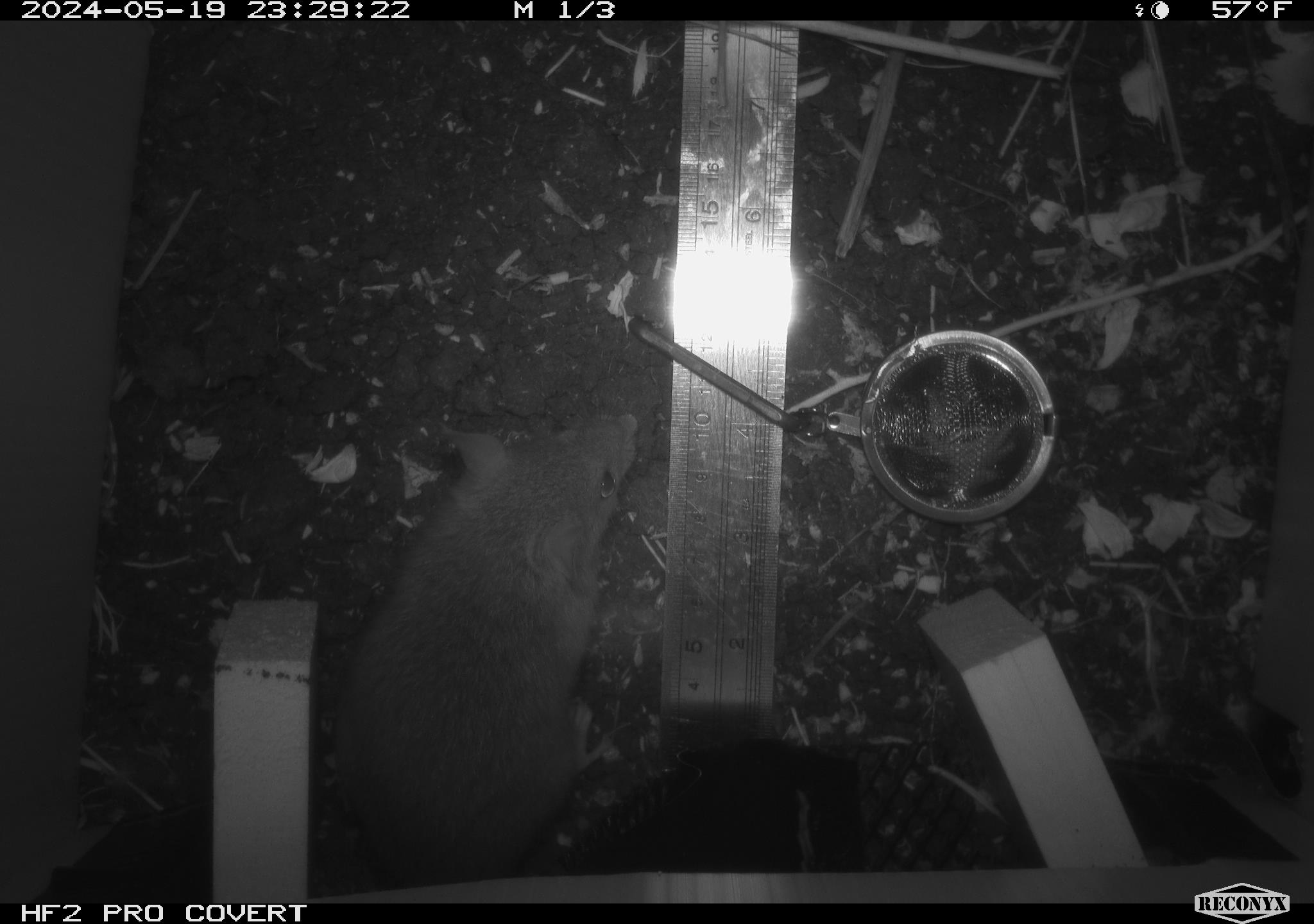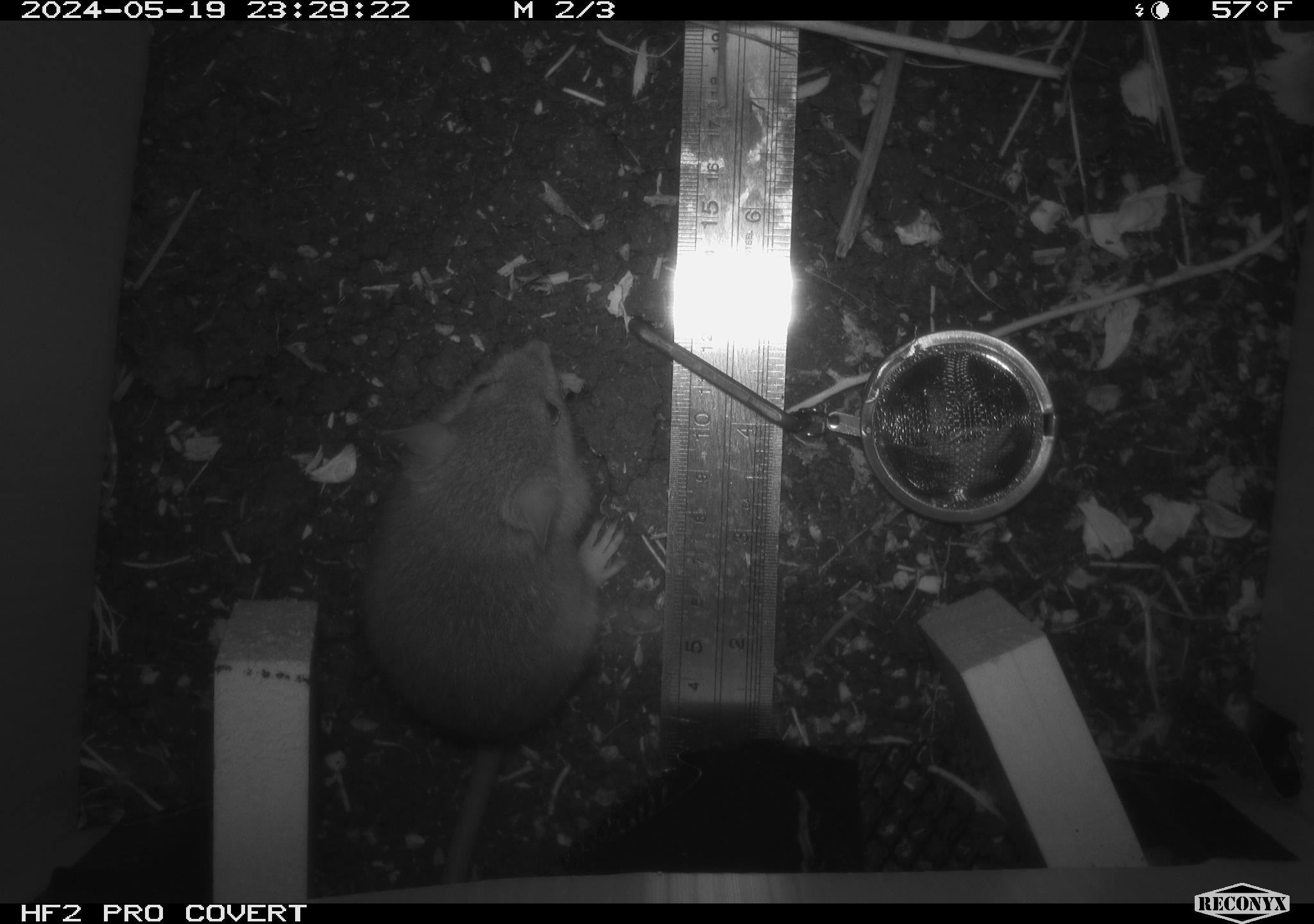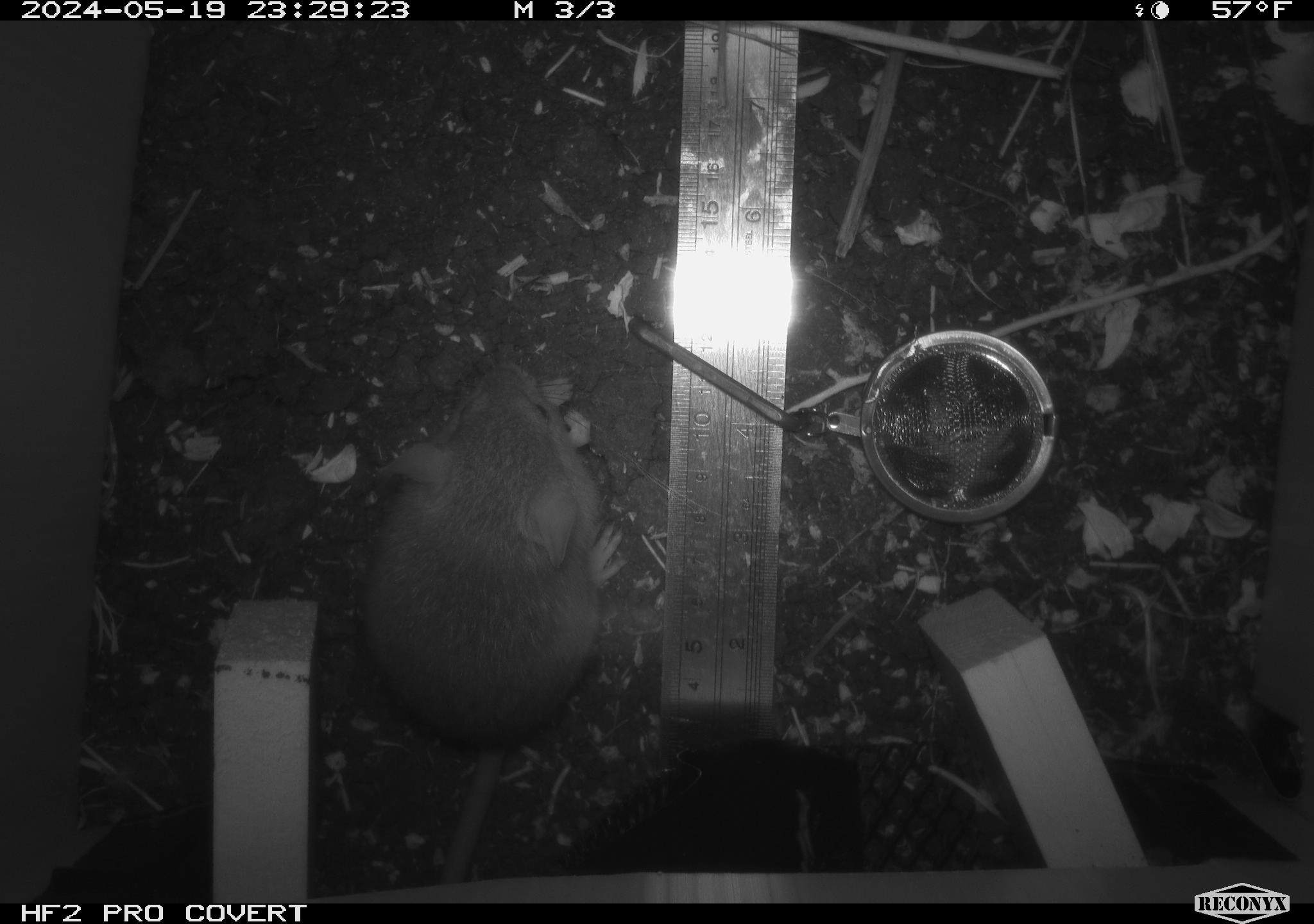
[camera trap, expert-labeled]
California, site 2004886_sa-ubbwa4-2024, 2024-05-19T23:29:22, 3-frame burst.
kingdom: Animalia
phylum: Chordata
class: Mammalia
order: Rodentia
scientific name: Rodentia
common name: woodrat or rat or mouse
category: woodrat or rat or mouse species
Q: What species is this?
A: Woodrat or rat or mouse species (woodrat or rat or mouse) (Rodentia).